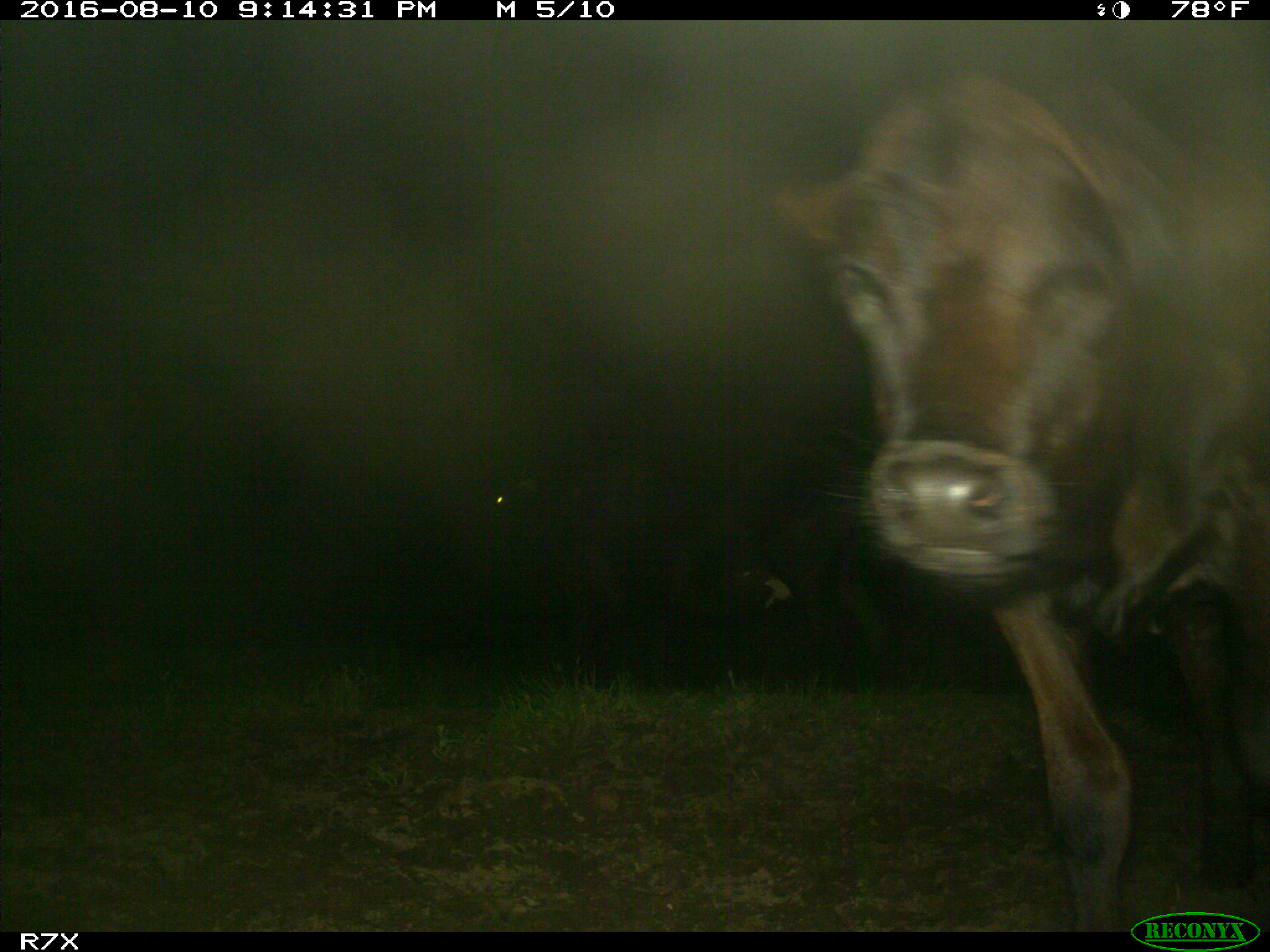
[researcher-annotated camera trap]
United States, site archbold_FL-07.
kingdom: Animalia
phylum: Chordata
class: Mammalia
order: Artiodactyla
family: Bovidae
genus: Bos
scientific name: Bos taurus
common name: domestic cow